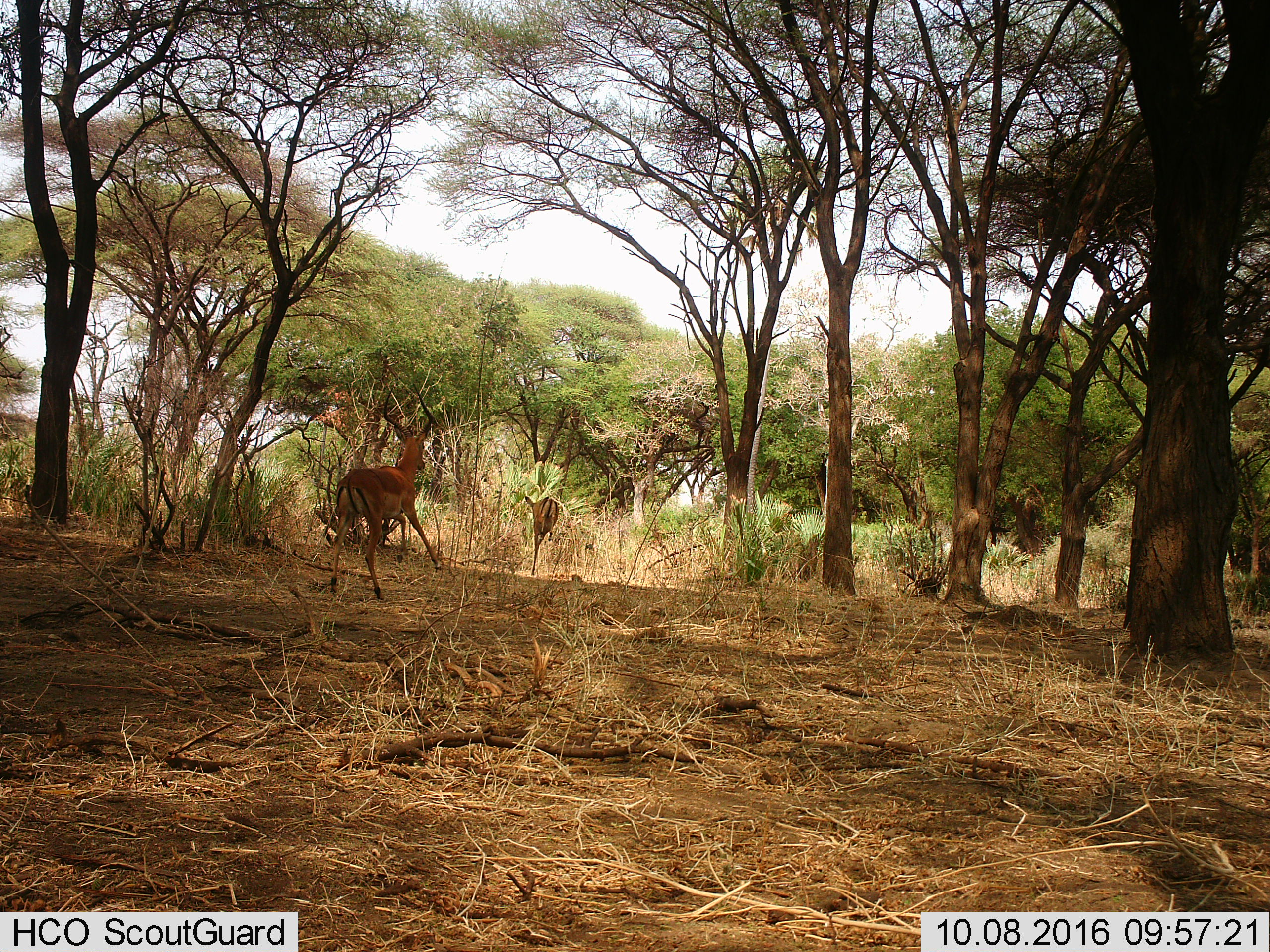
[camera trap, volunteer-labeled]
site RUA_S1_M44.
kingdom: Animalia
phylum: Chordata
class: Mammalia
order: Artiodactyla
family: Bovidae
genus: Aepyceros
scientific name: Aepyceros melampus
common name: impala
Impala (Aepyceros melampus), count 2. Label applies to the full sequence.